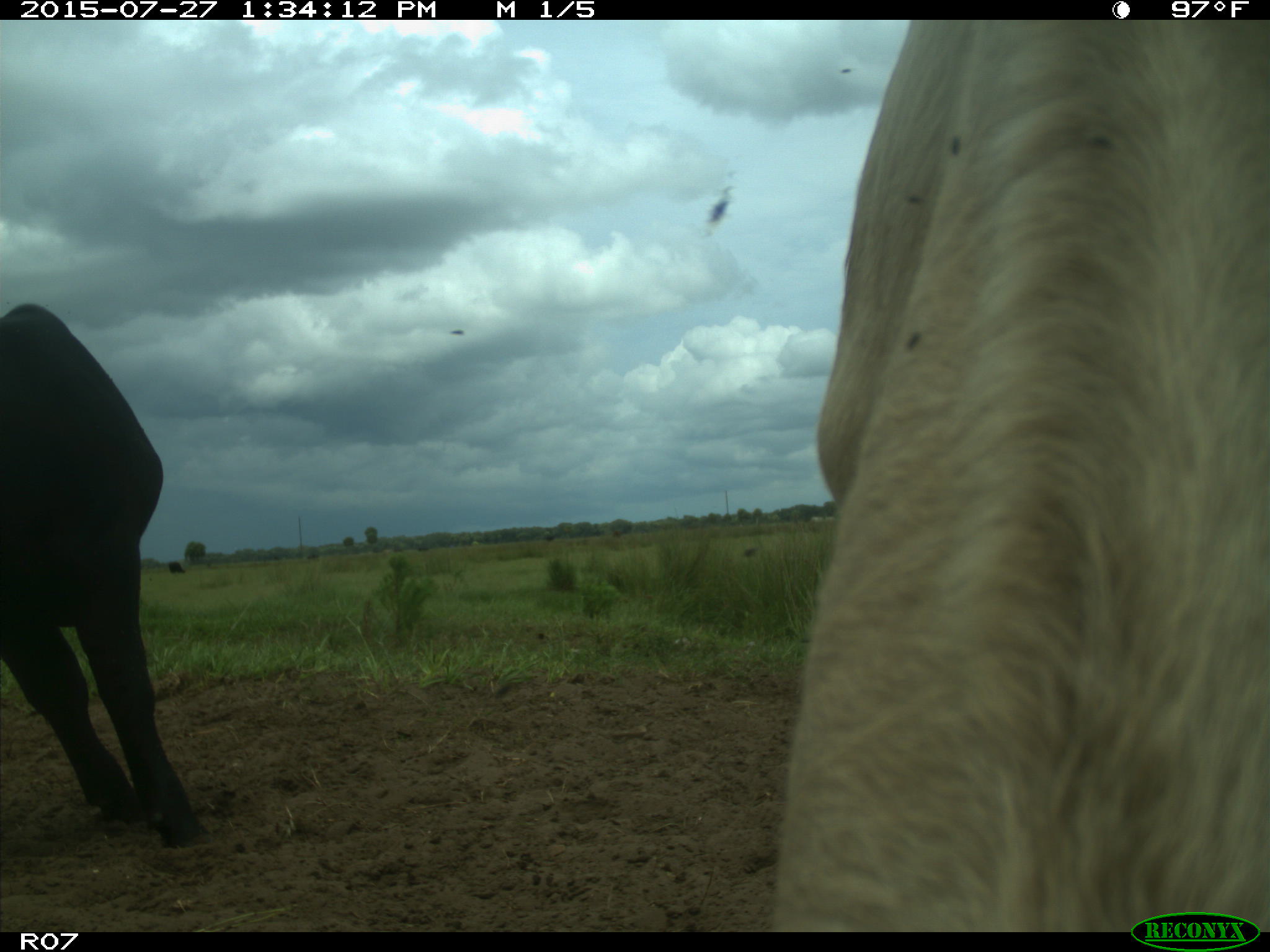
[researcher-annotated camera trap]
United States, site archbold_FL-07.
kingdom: Animalia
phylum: Chordata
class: Mammalia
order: Artiodactyla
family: Bovidae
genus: Bos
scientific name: Bos taurus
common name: domestic cow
Bos taurus (domestic cow).